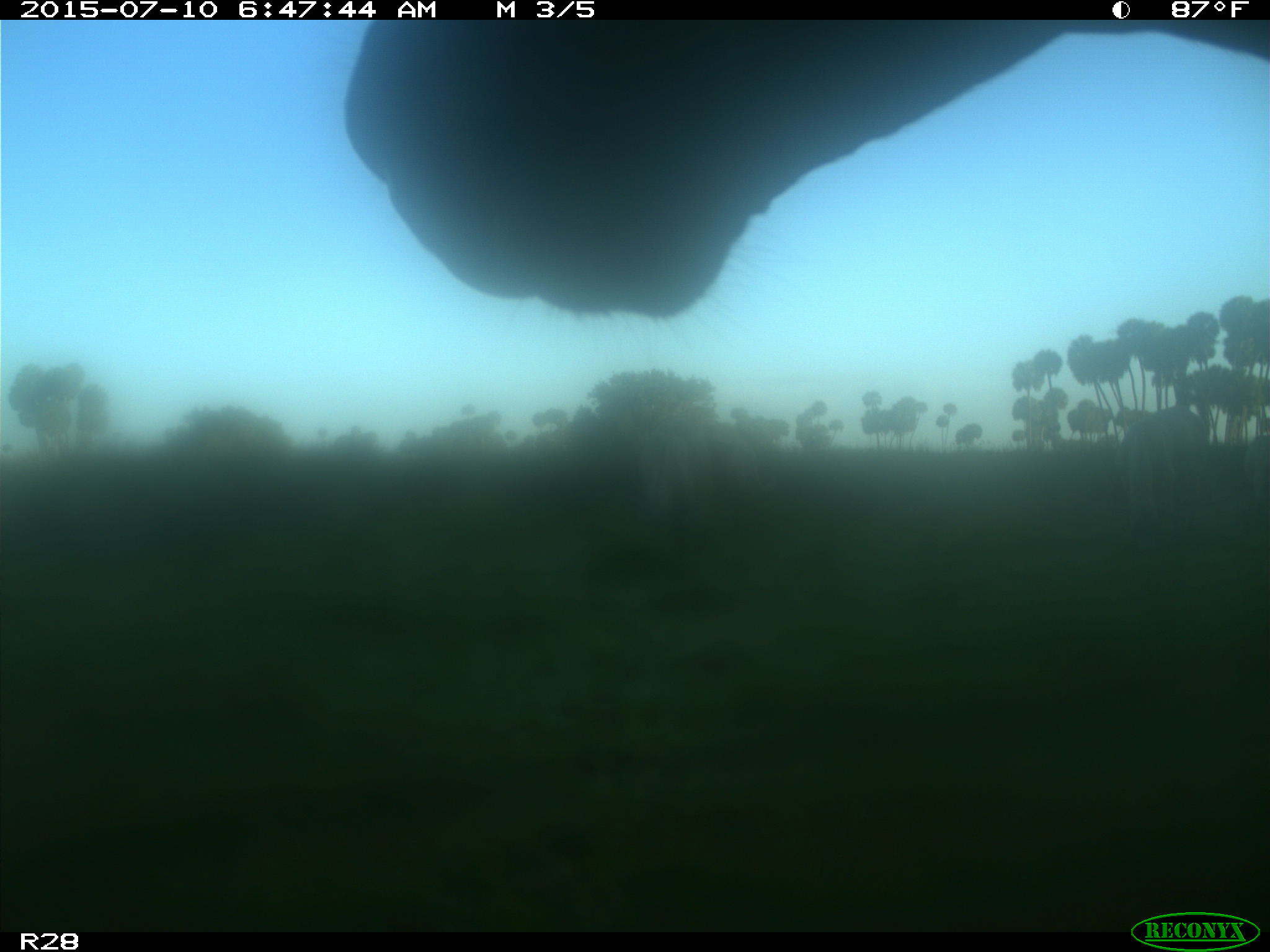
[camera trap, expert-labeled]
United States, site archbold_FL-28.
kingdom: Animalia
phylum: Chordata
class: Mammalia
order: Artiodactyla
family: Bovidae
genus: Bos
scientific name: Bos taurus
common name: domestic cow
Bos taurus (domestic cow).